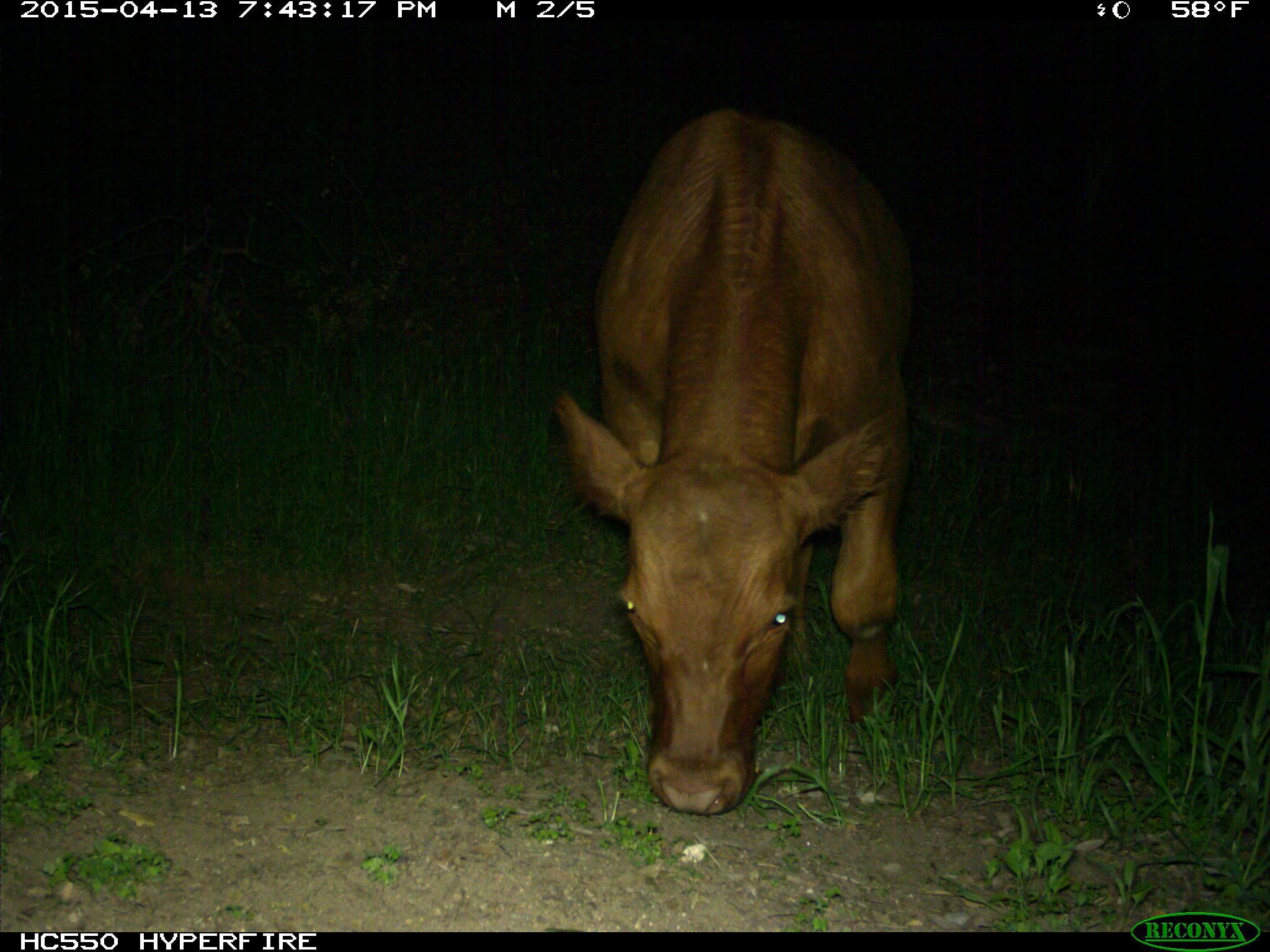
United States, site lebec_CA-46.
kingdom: Animalia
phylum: Chordata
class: Mammalia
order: Artiodactyla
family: Bovidae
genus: Bos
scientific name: Bos taurus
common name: domestic cow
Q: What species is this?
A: Bos taurus (domestic cow).